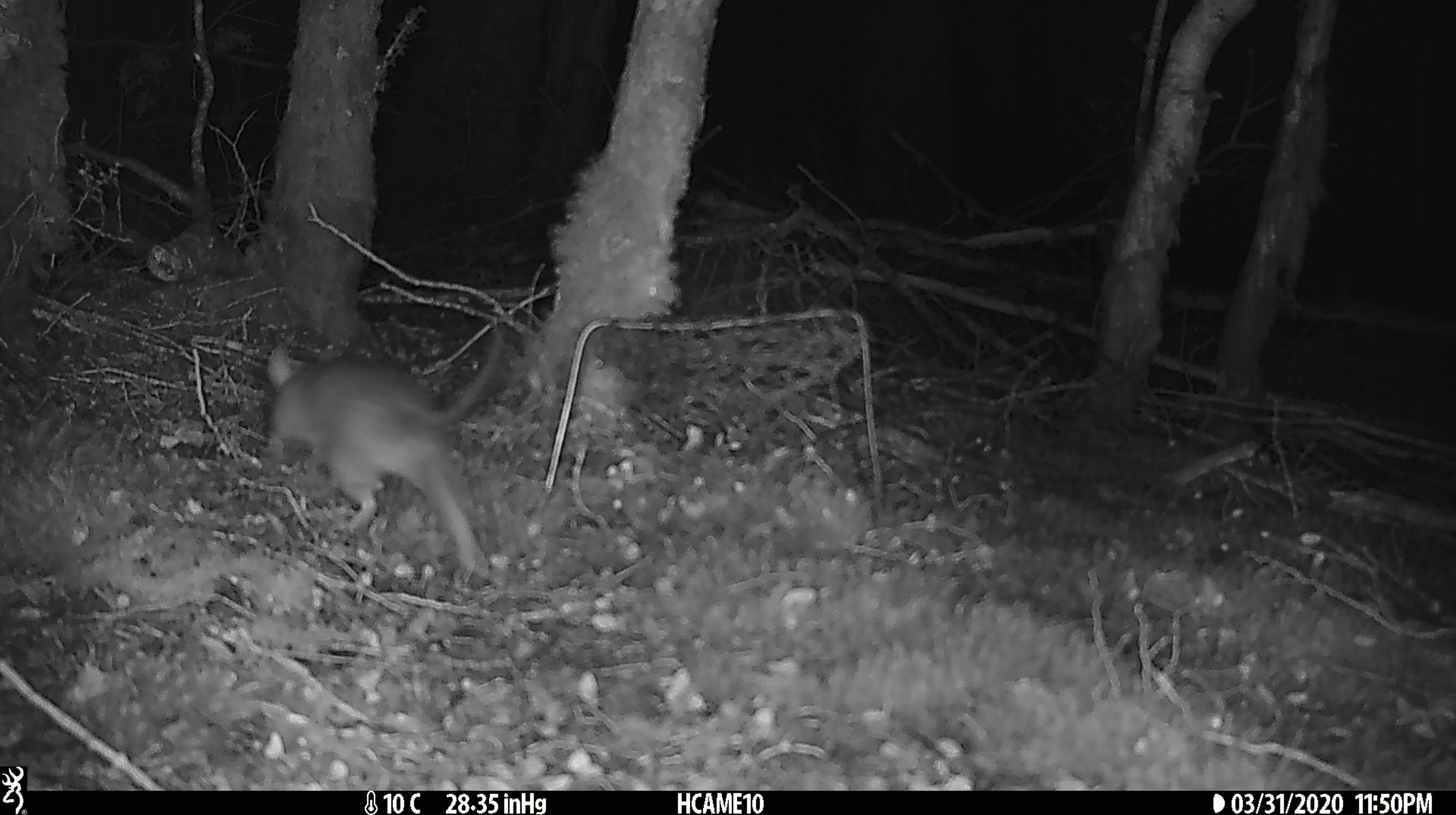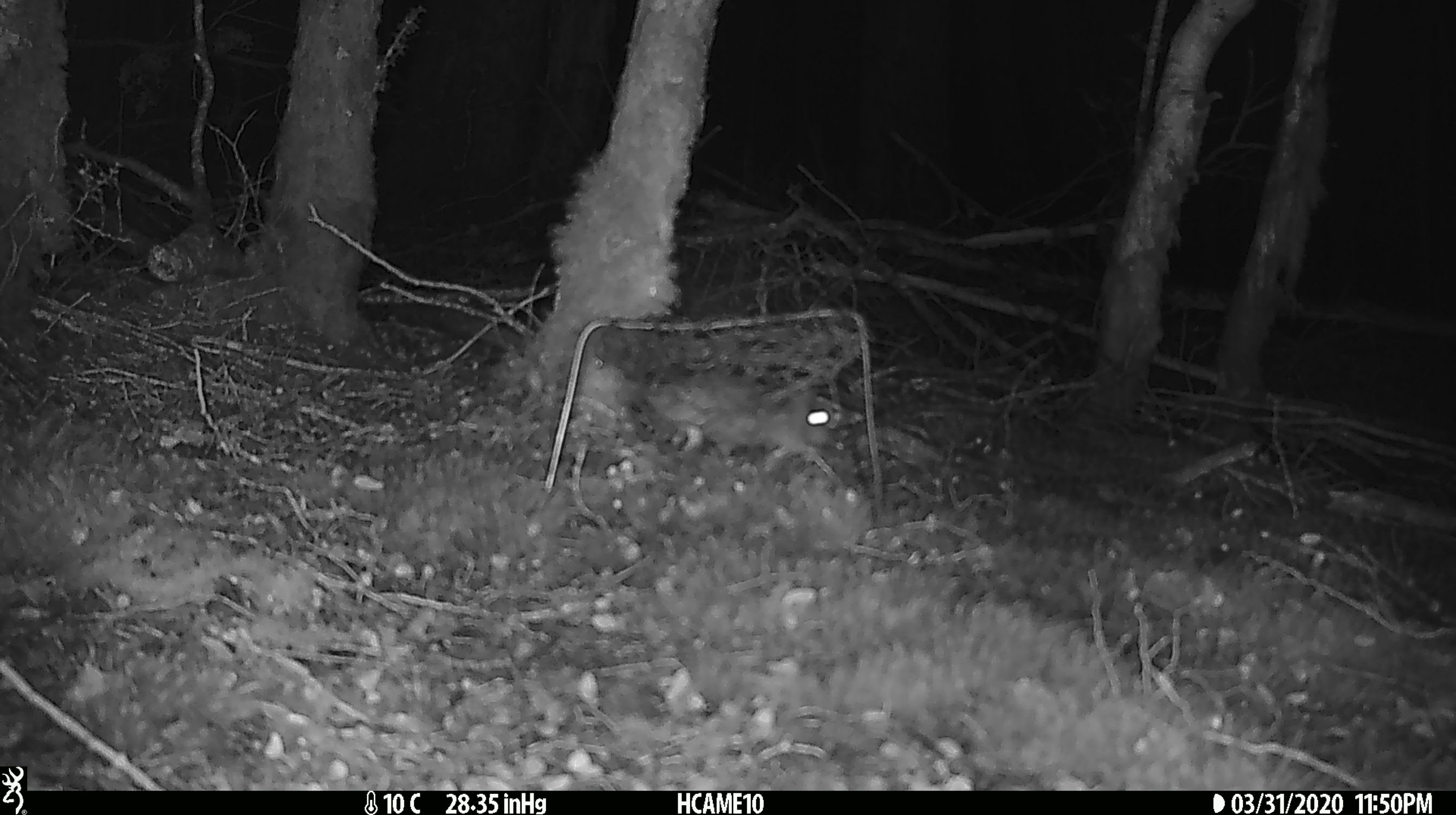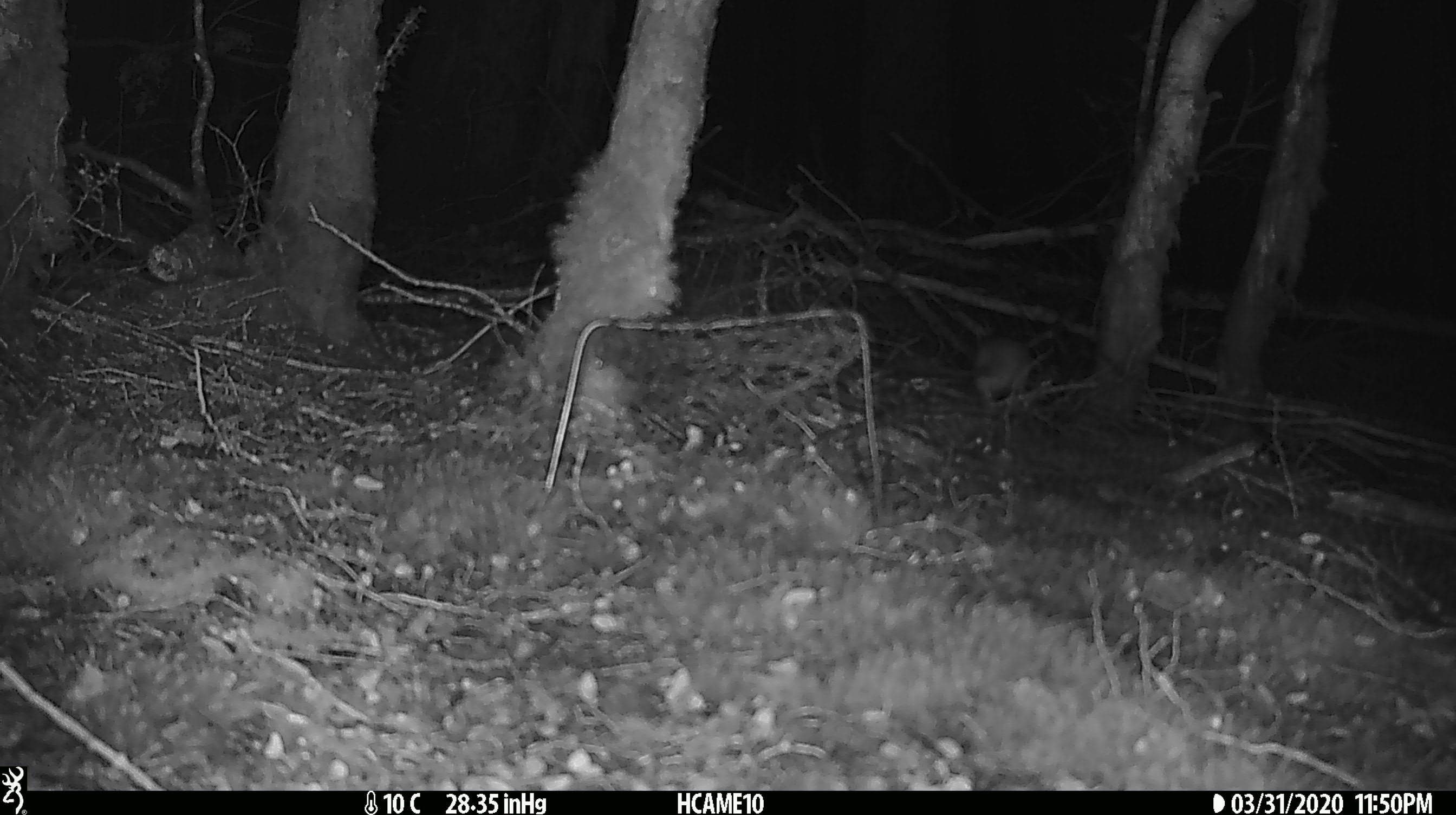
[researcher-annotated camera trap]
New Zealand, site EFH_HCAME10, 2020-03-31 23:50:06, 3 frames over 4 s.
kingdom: Animalia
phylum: Chordata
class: Mammalia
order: Rodentia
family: Muridae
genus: Rattus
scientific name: Rattus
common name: rat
Rat (Rattus).